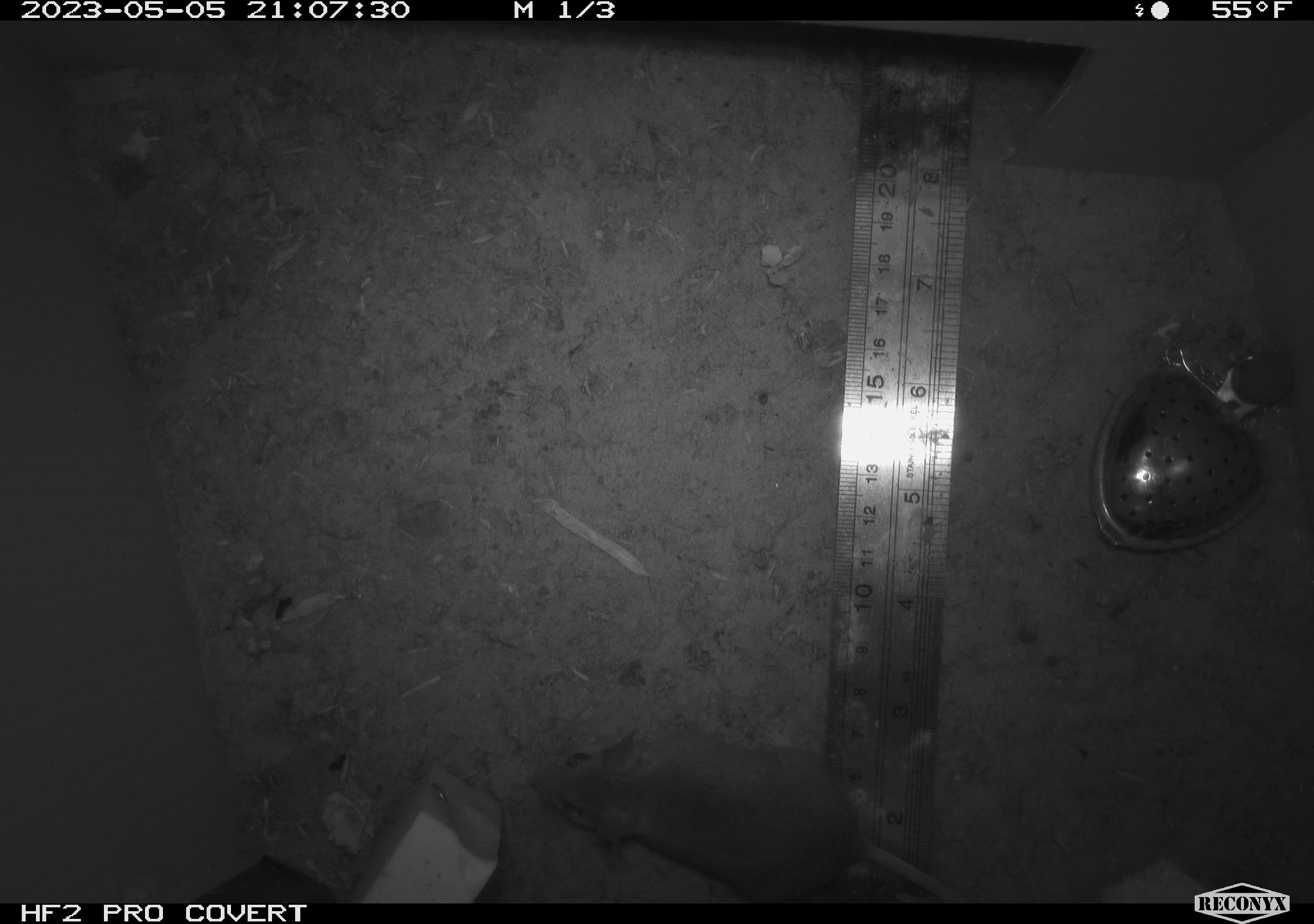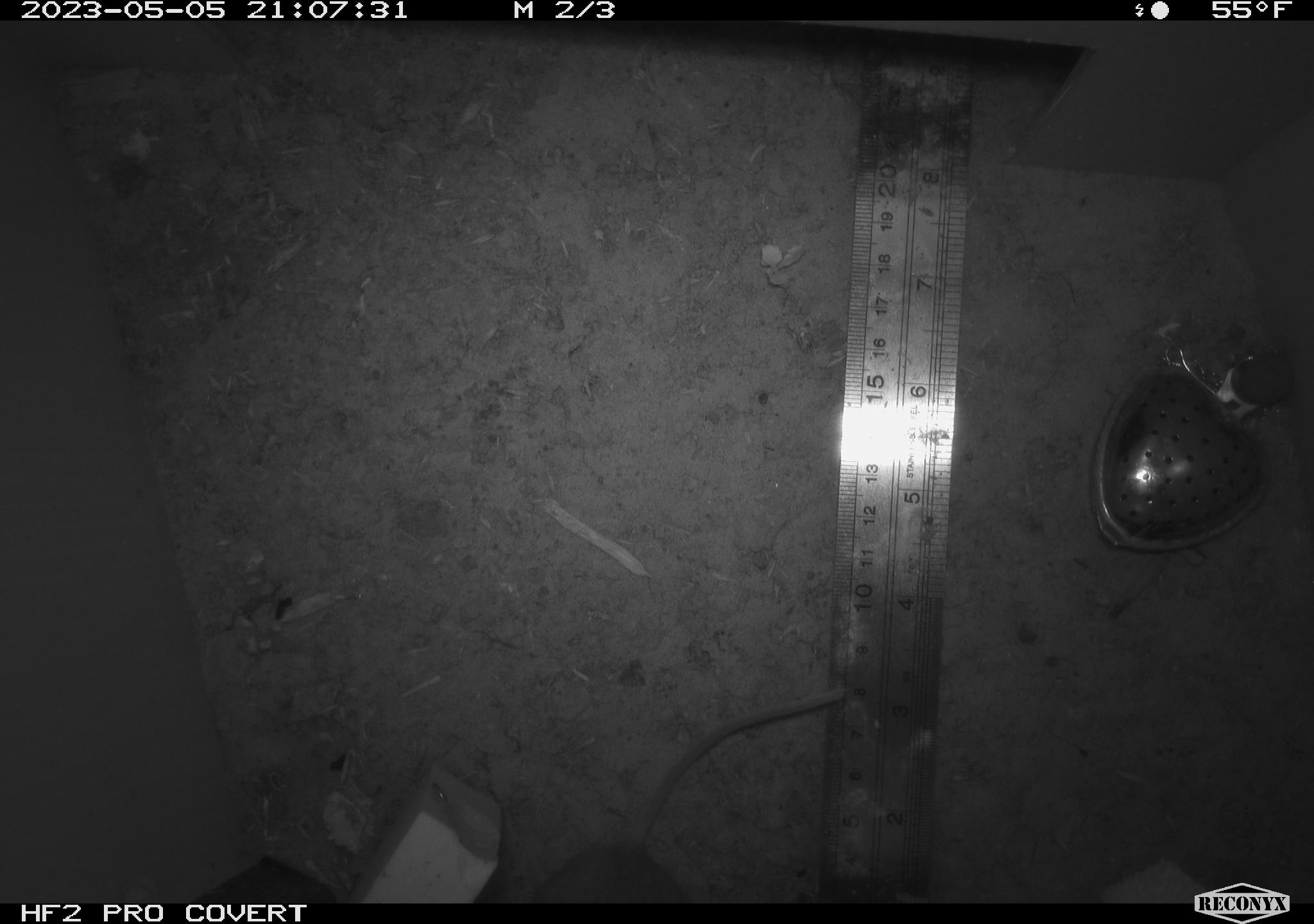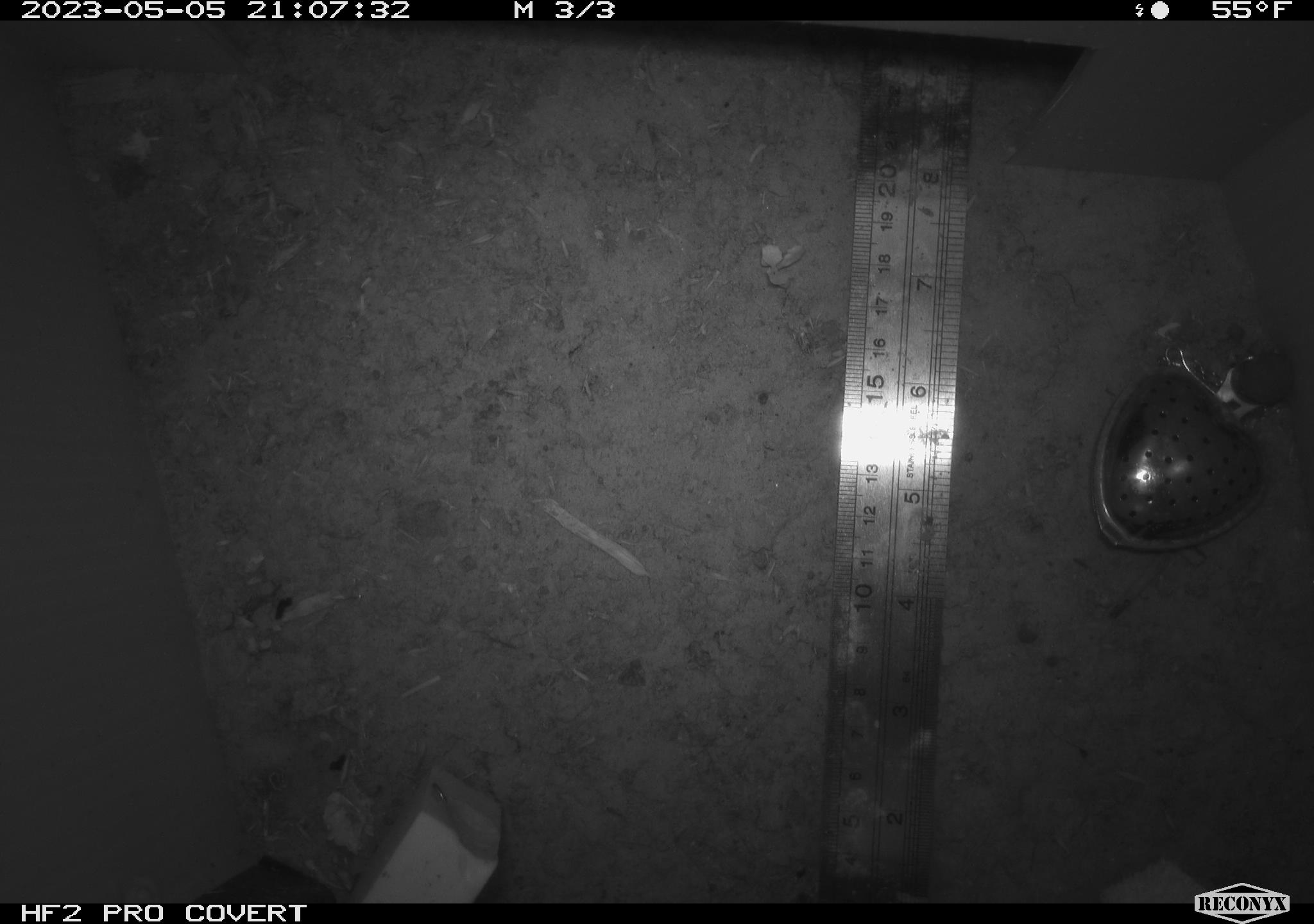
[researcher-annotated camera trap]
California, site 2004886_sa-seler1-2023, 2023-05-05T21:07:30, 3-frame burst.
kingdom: Animalia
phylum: Chordata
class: Mammalia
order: Rodentia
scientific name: Rodentia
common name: mouse species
Mouse species (Rodentia).